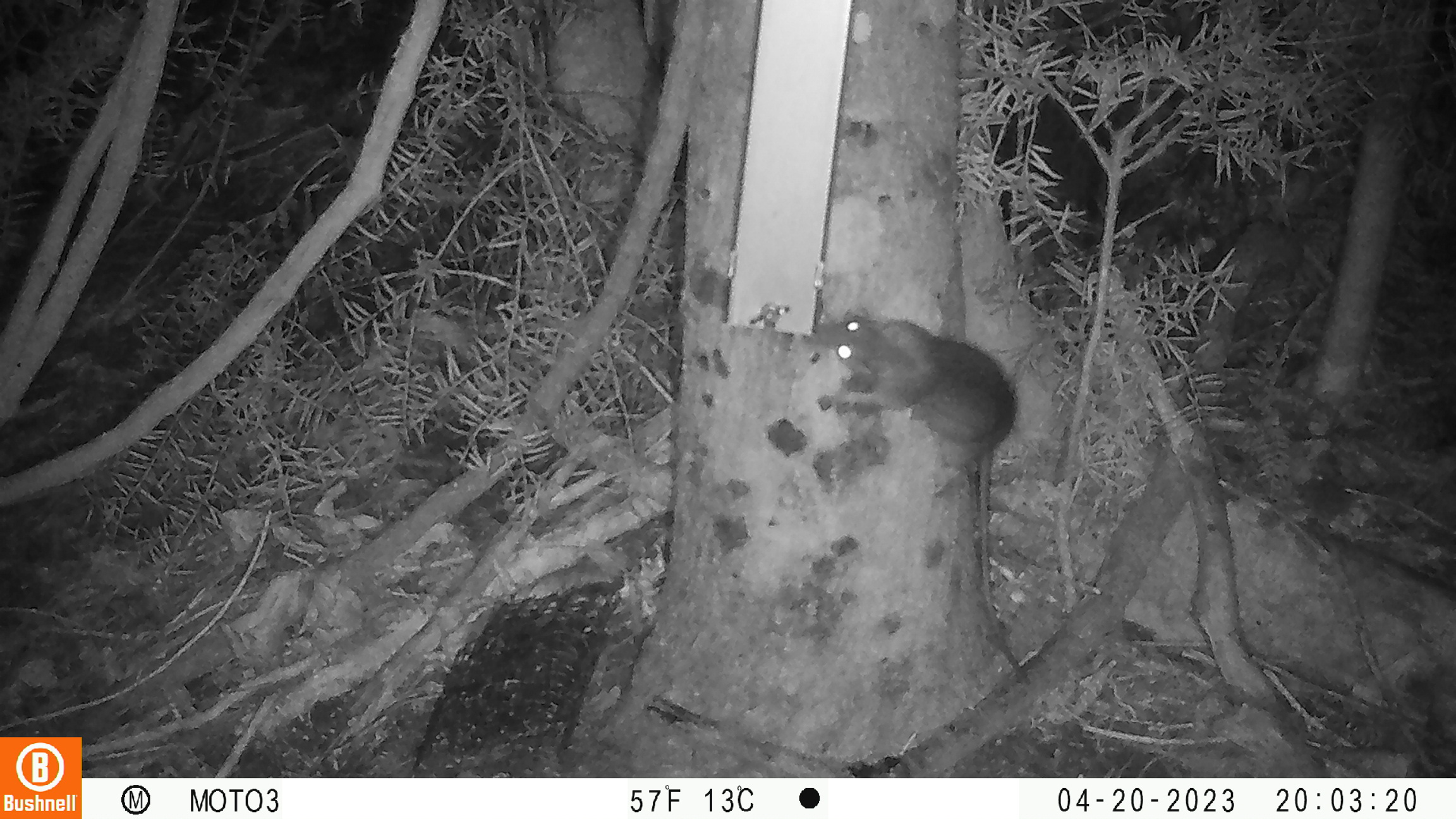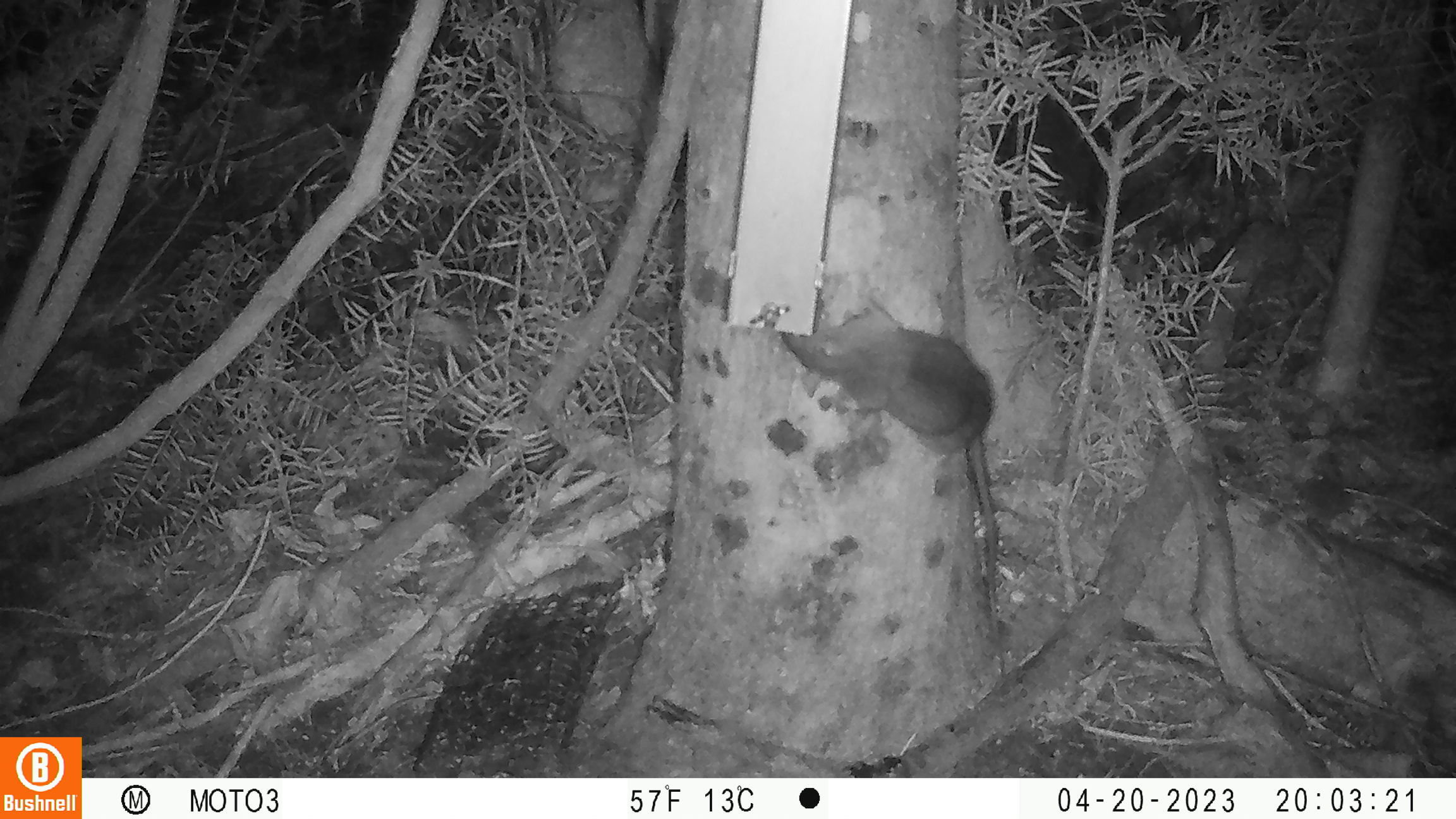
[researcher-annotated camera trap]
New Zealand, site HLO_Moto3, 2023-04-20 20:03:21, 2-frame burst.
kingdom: Animalia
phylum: Chordata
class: Mammalia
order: Rodentia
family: Muridae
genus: Rattus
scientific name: Rattus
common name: rat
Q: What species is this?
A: Rat (Rattus).